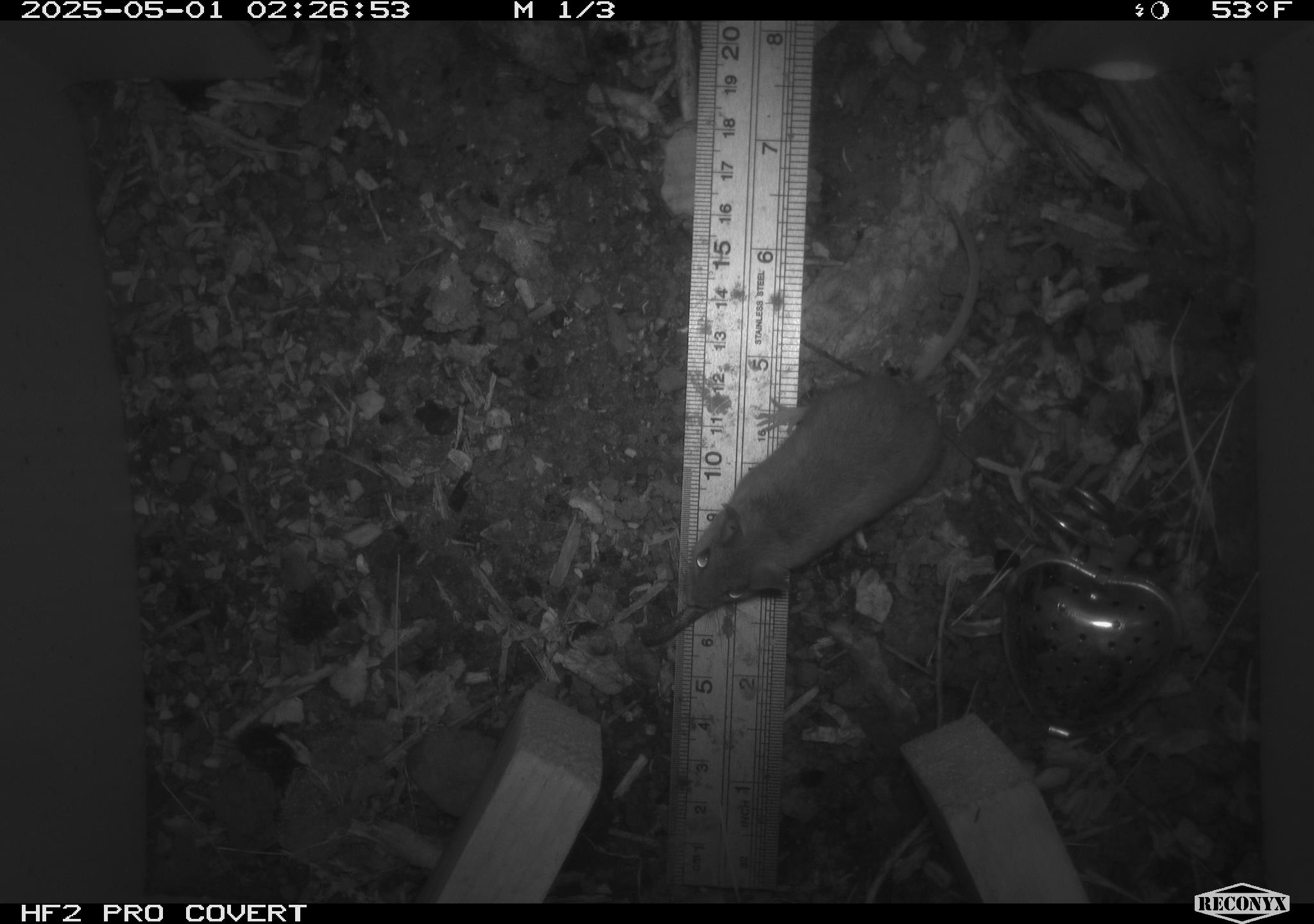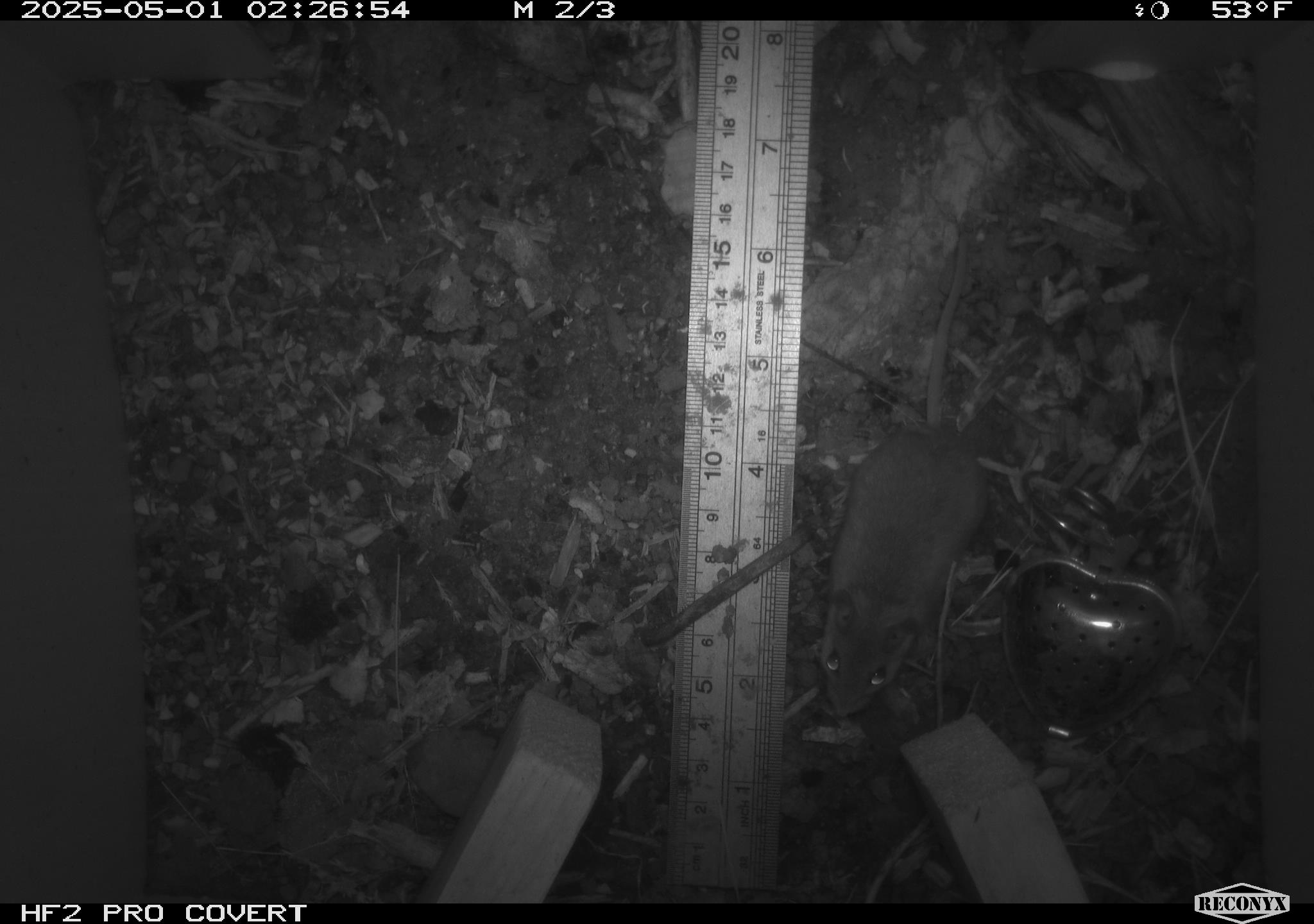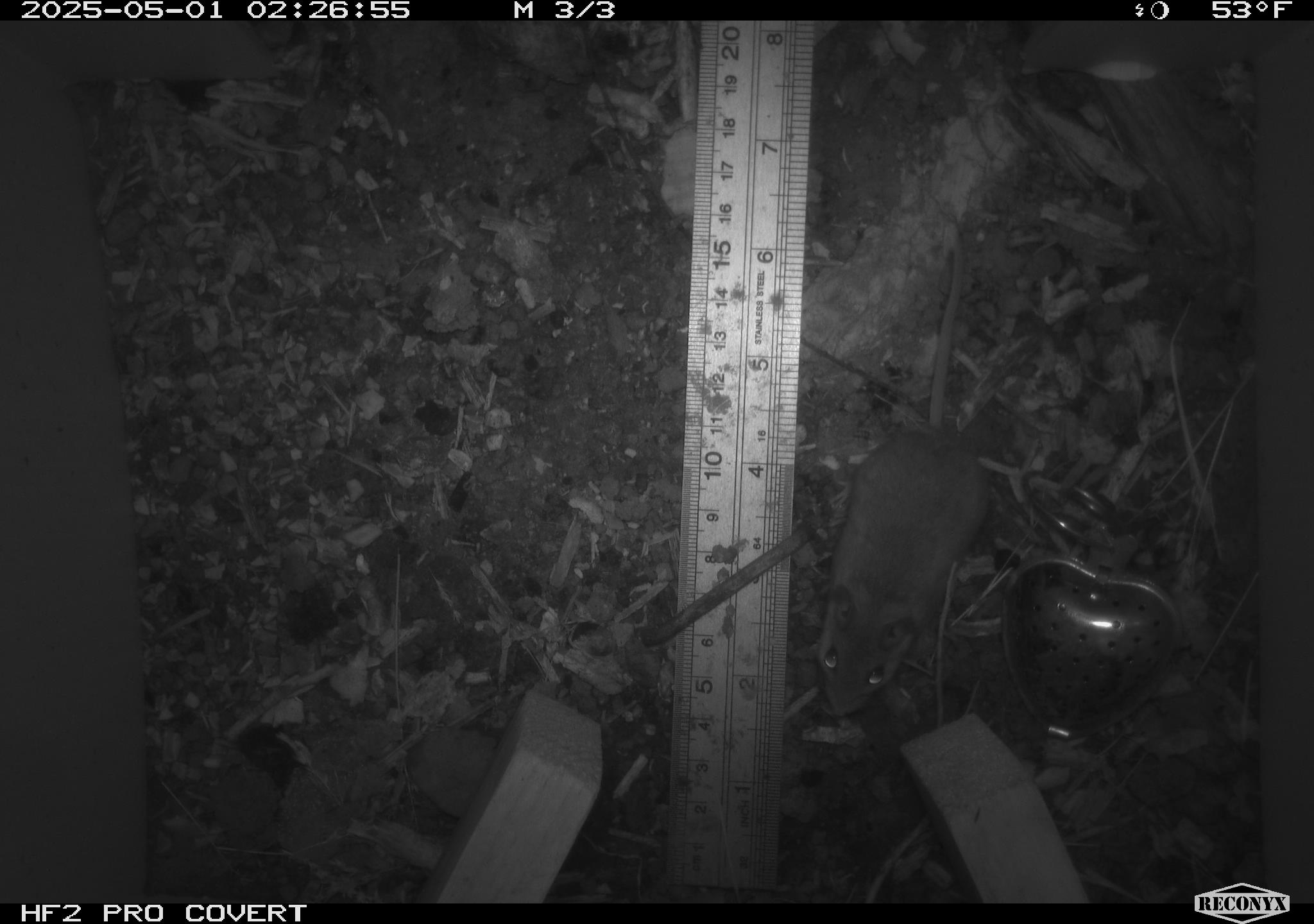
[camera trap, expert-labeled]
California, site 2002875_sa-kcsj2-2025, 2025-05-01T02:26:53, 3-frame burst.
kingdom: Animalia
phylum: Chordata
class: Mammalia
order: Rodentia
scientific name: Rodentia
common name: rodent